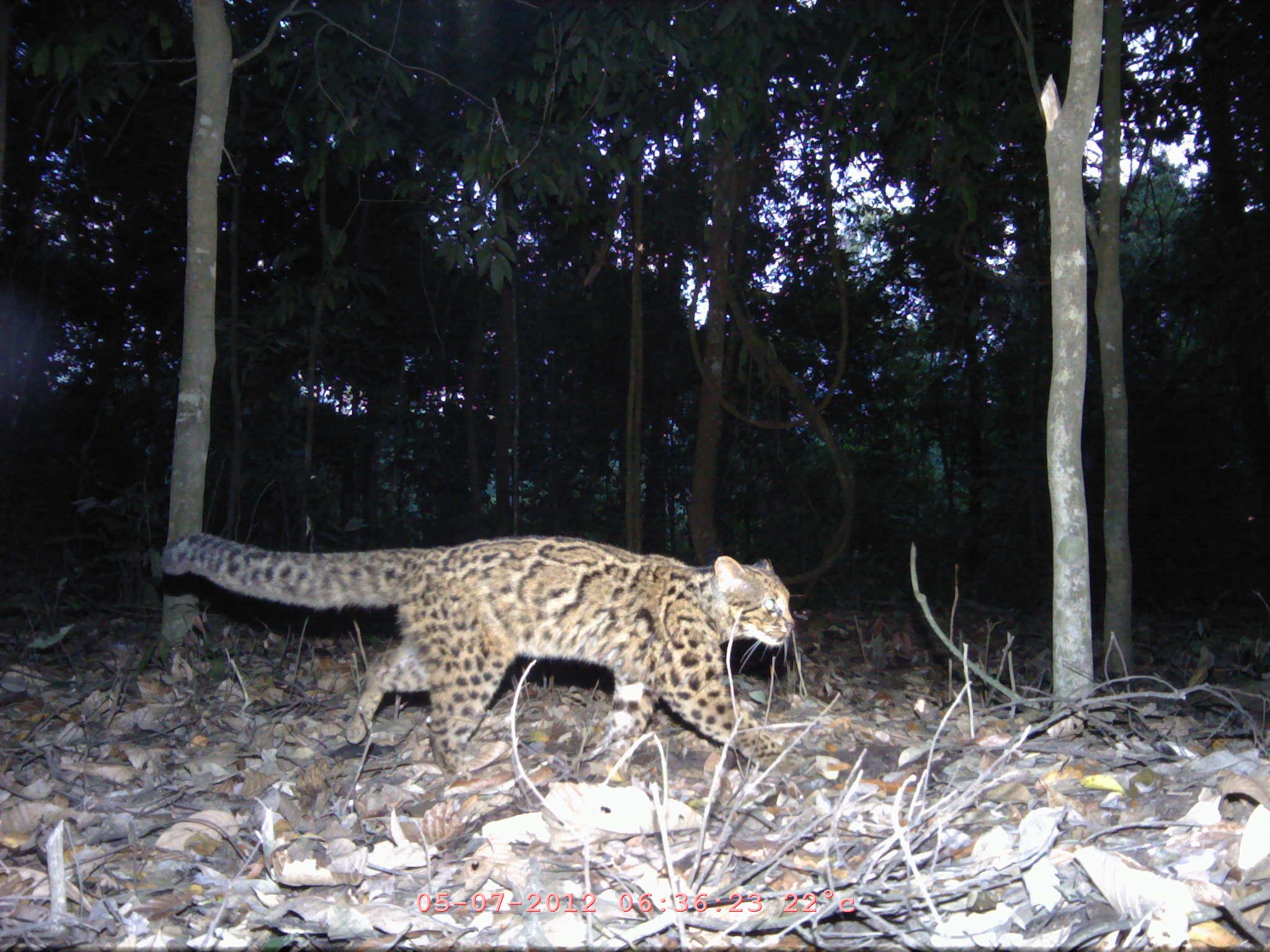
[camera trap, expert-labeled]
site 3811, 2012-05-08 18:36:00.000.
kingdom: Animalia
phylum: Chordata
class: Mammalia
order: Carnivora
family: Felidae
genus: Pardofelis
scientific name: Pardofelis marmorata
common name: marbled cat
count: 1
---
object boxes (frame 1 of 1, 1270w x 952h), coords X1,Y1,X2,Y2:
pardofelis marmorata: 159,530,806,784